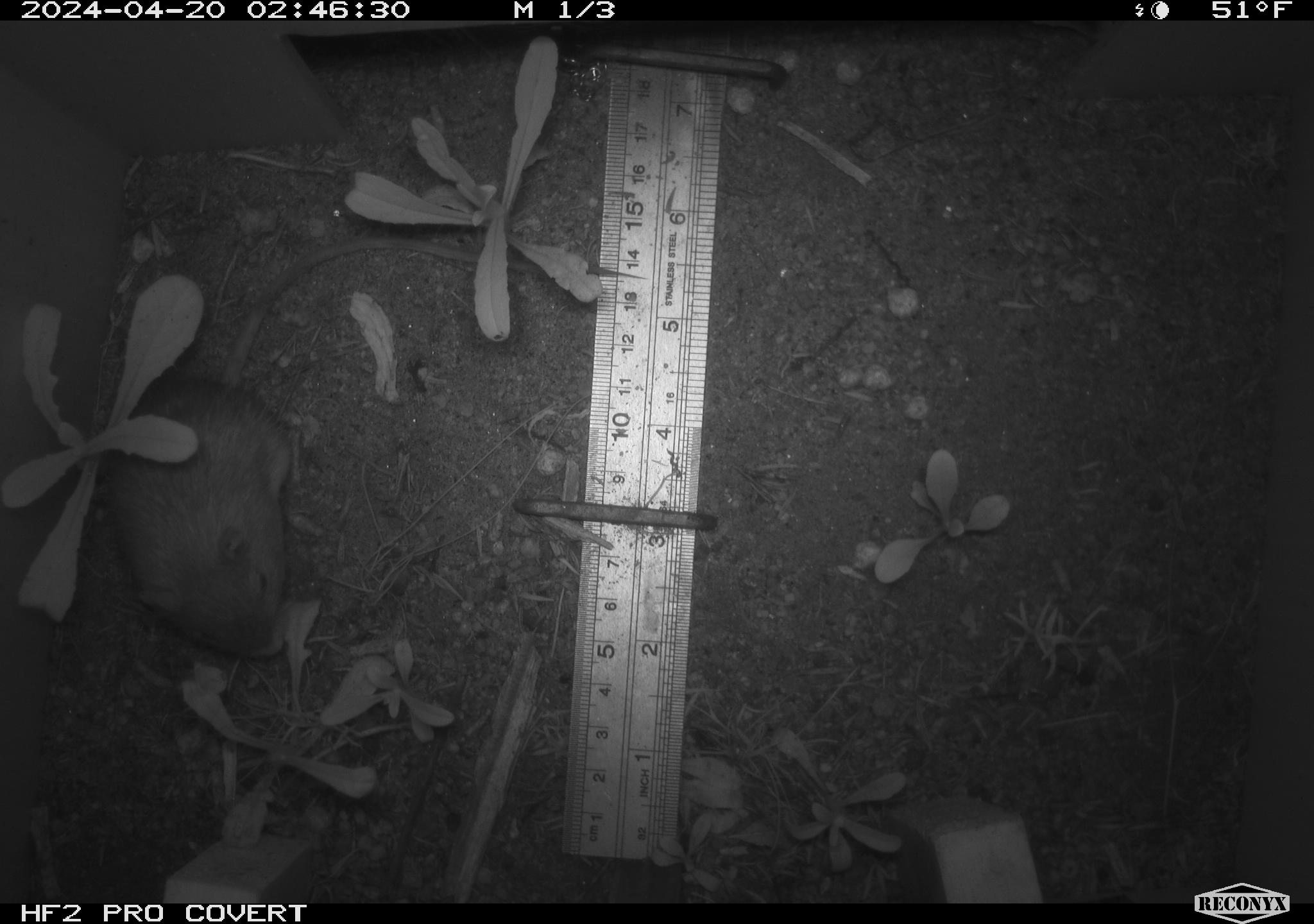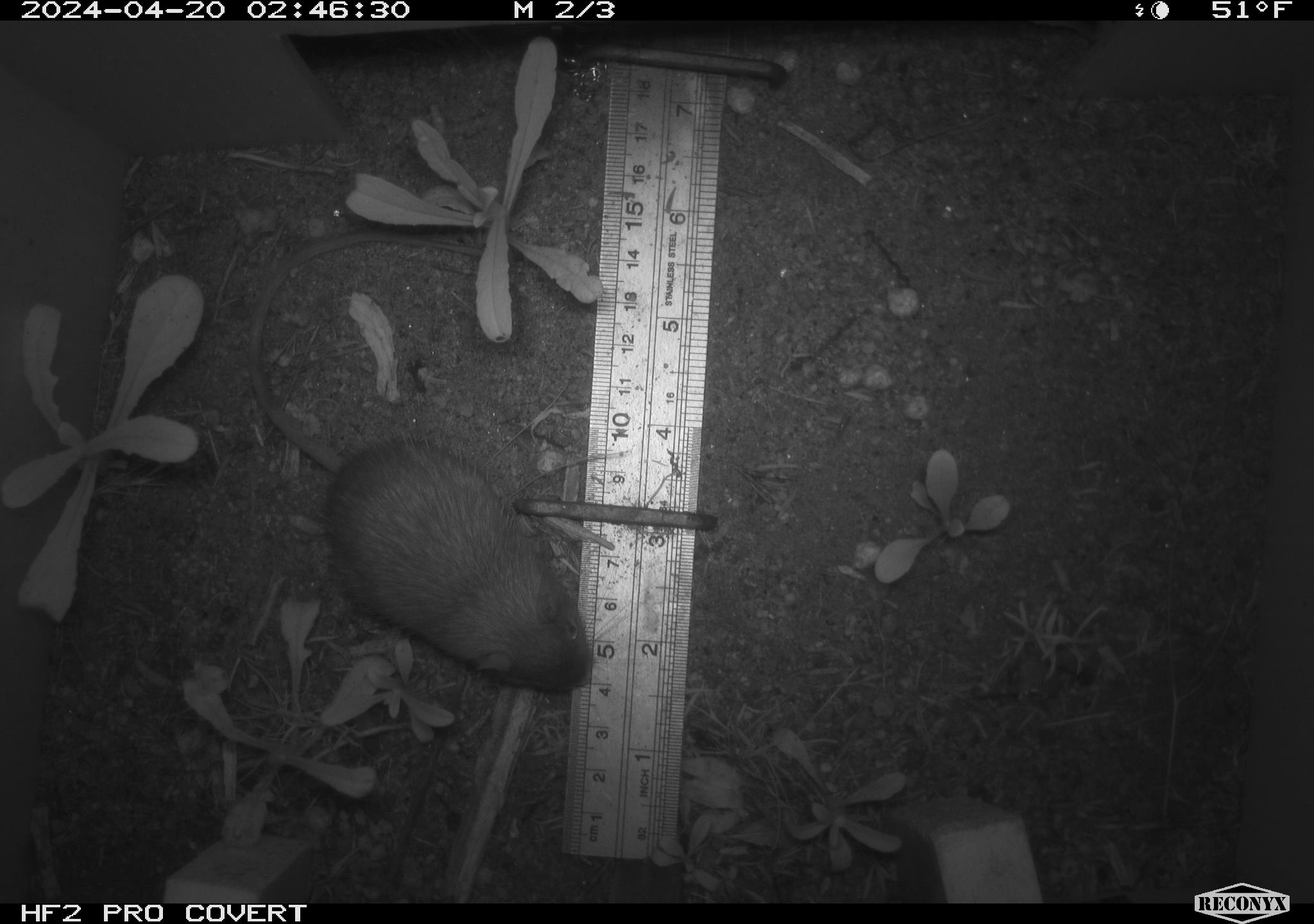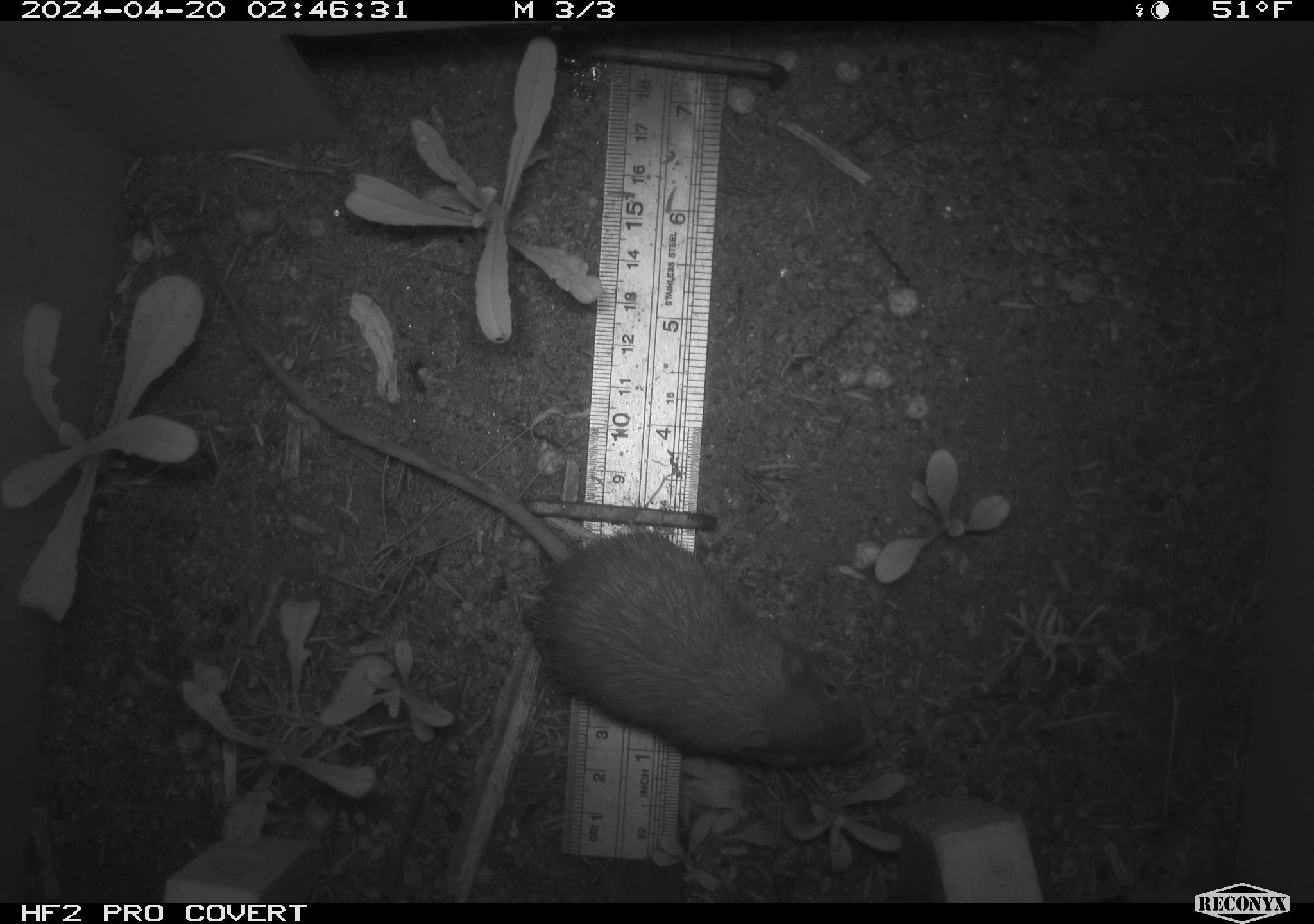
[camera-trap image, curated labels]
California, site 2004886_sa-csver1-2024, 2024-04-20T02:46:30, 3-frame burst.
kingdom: Animalia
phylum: Chordata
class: Mammalia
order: Rodentia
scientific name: Rodentia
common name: rodent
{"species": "rodent (Rodentia)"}